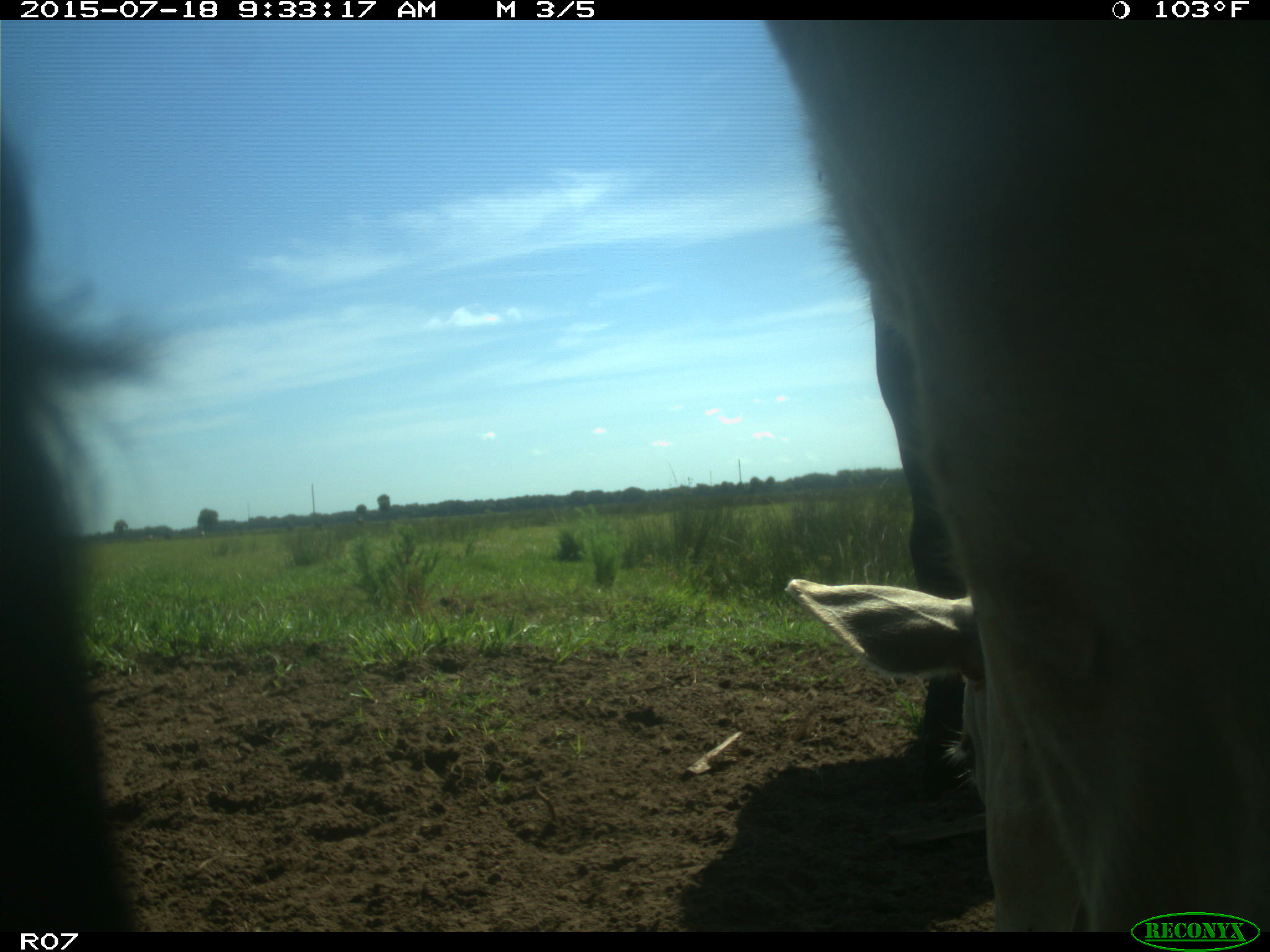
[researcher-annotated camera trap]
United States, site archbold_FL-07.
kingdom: Animalia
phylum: Chordata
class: Mammalia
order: Artiodactyla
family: Bovidae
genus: Bos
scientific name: Bos taurus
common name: domestic cow